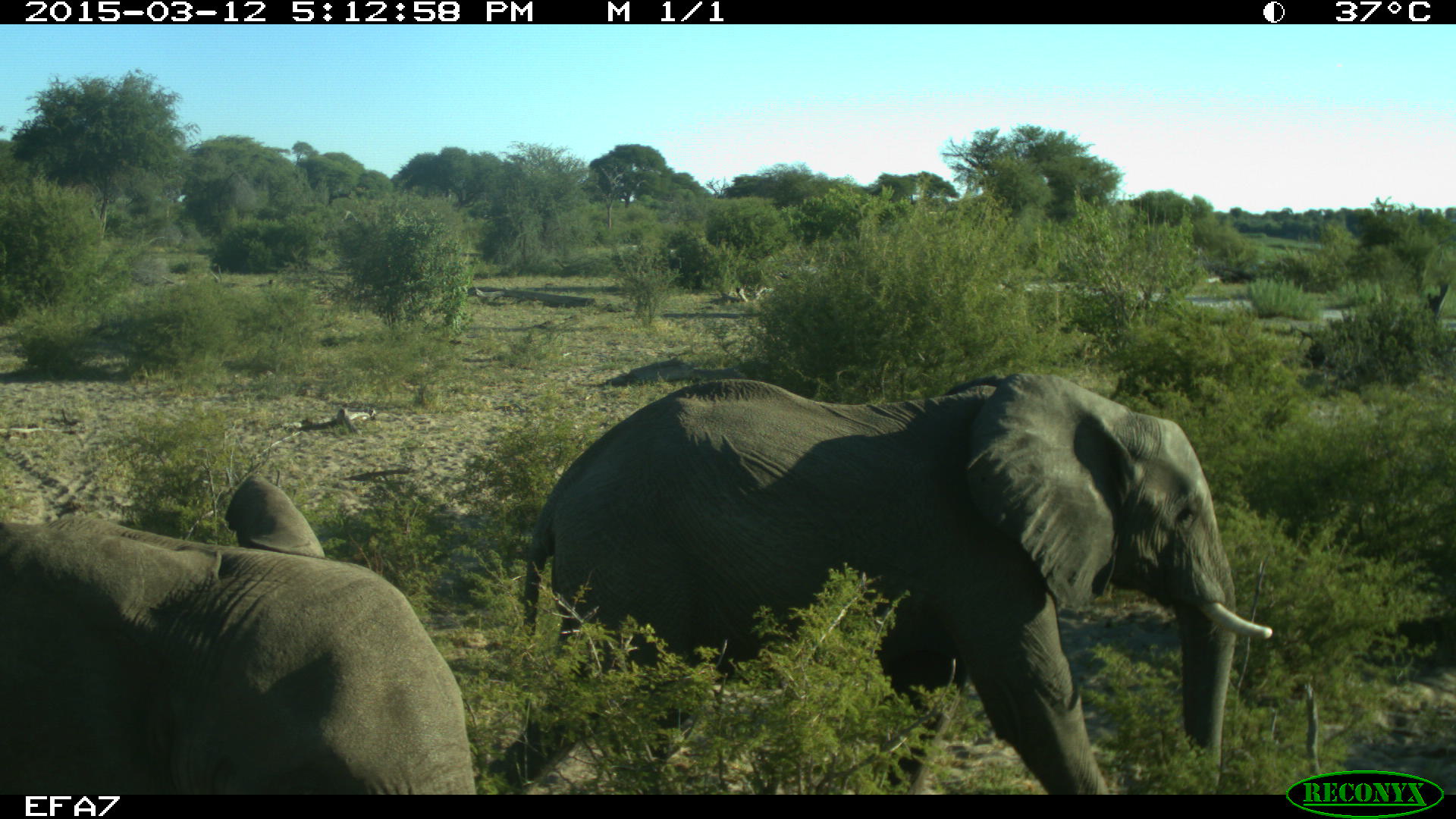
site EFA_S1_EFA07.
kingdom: Animalia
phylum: Chordata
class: Mammalia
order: Proboscidea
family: Elephantidae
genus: Loxodonta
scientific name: Loxodonta africana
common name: african bush elephant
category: elephant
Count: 2.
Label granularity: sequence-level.